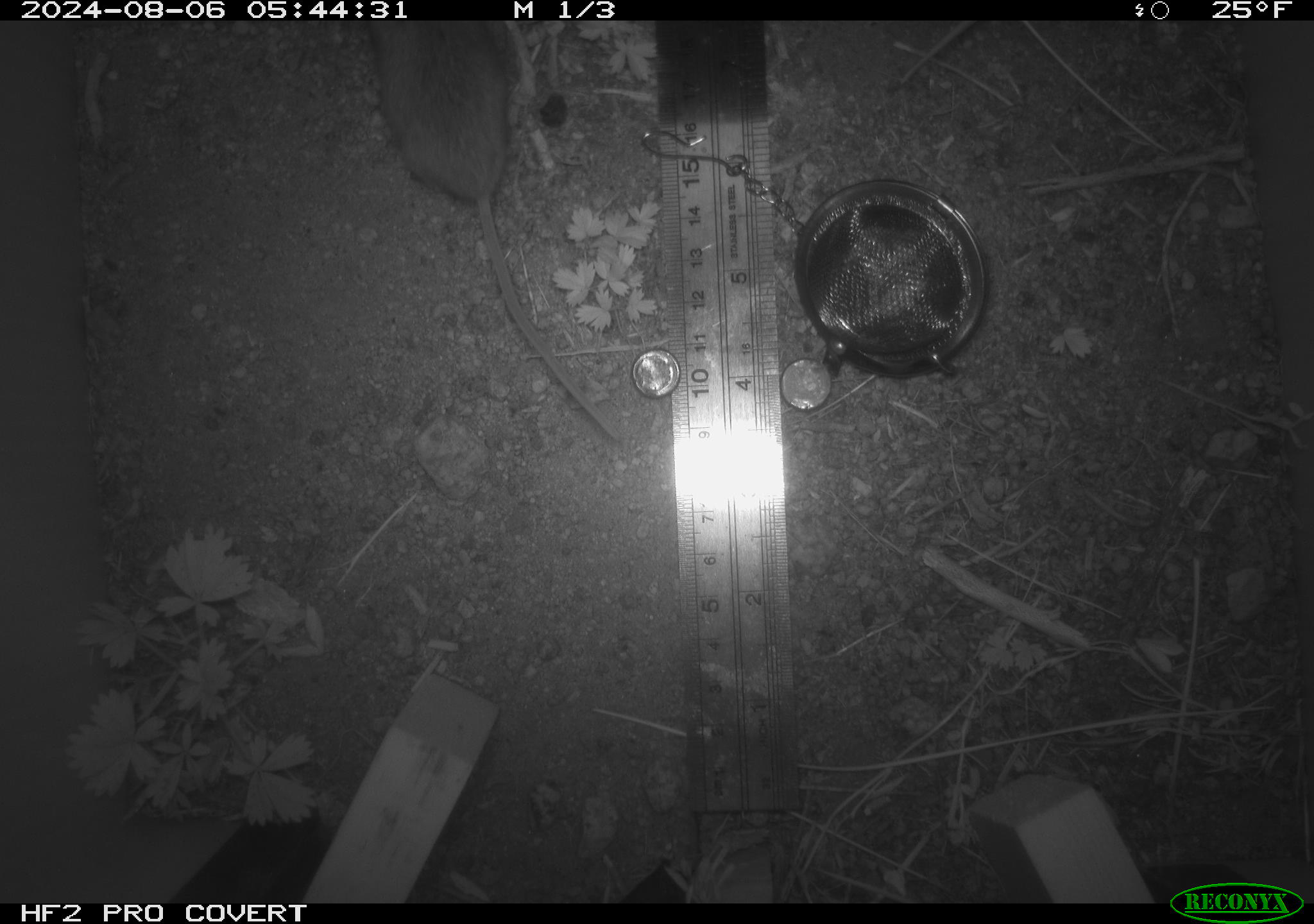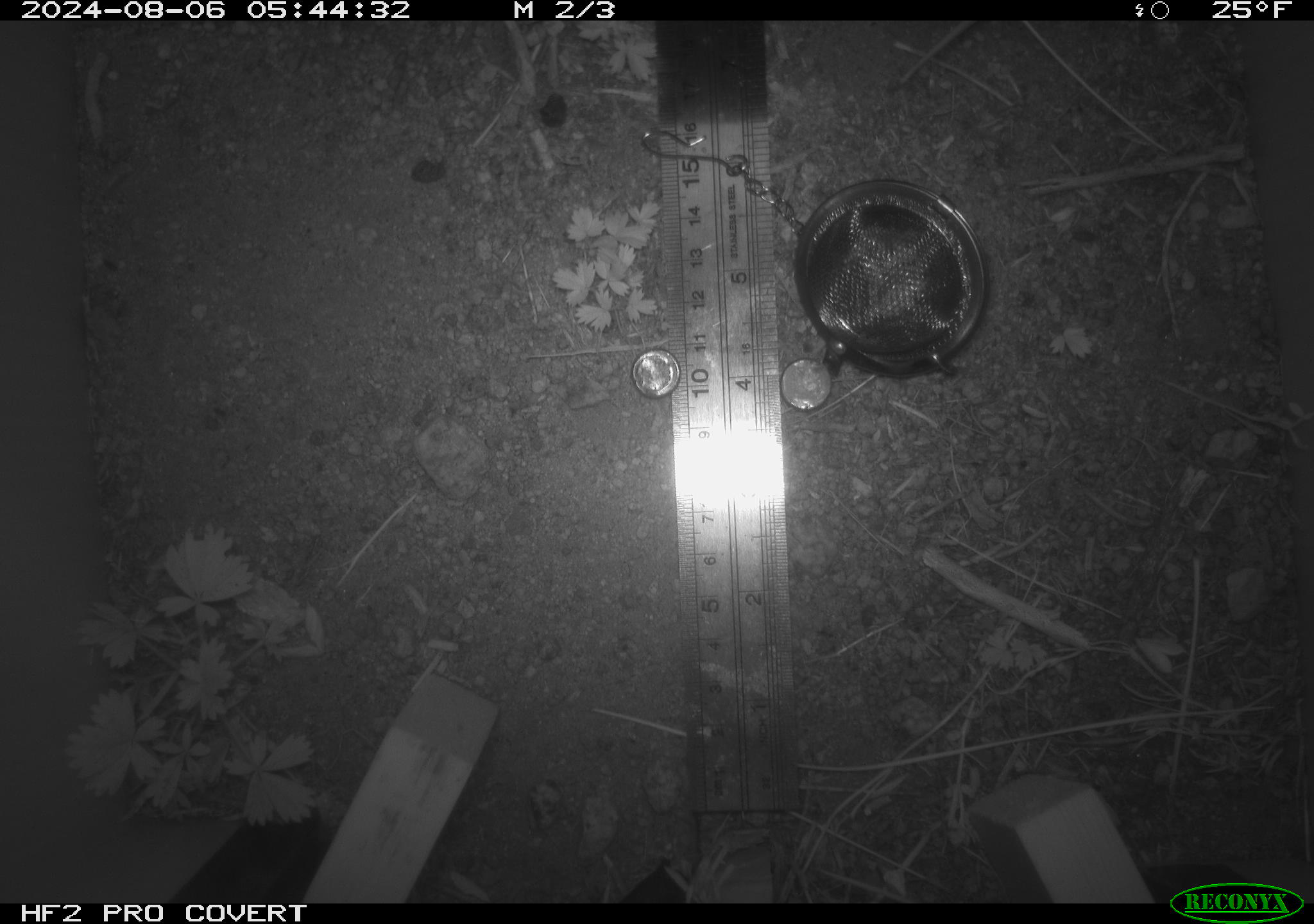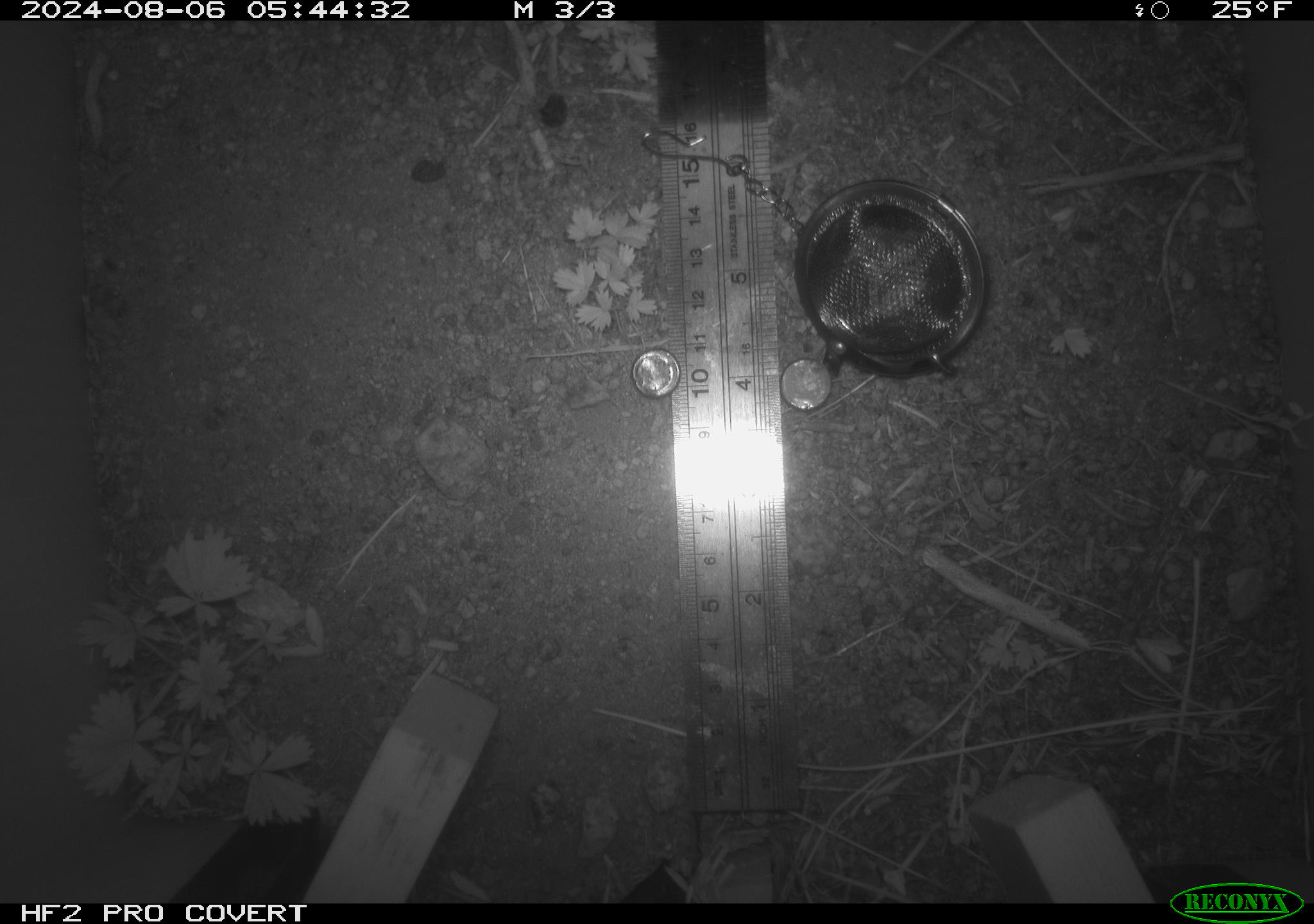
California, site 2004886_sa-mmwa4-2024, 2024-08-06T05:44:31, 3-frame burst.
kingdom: Animalia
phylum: Chordata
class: Mammalia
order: Rodentia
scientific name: Rodentia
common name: mouse species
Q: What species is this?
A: Mouse species (Rodentia).